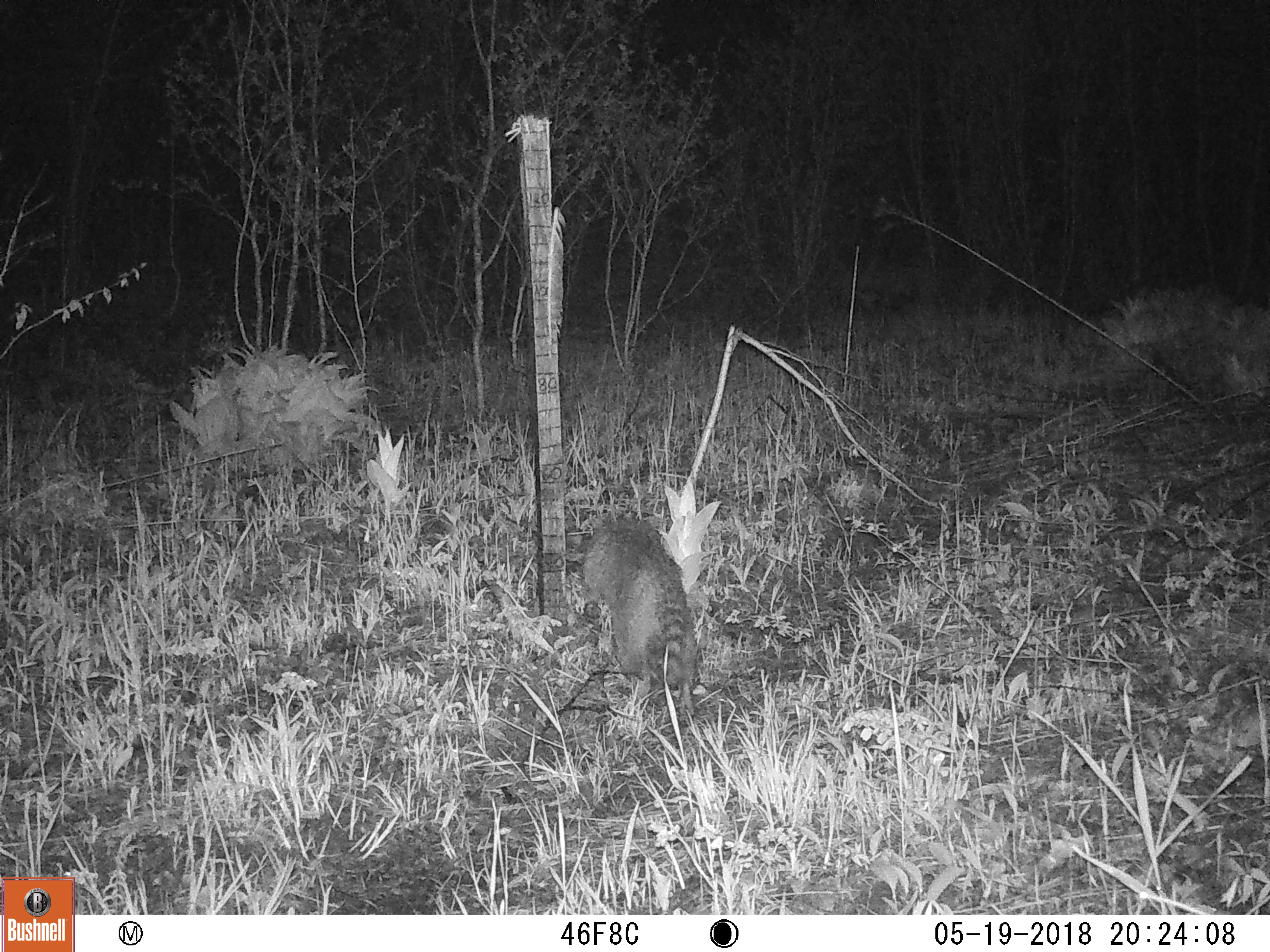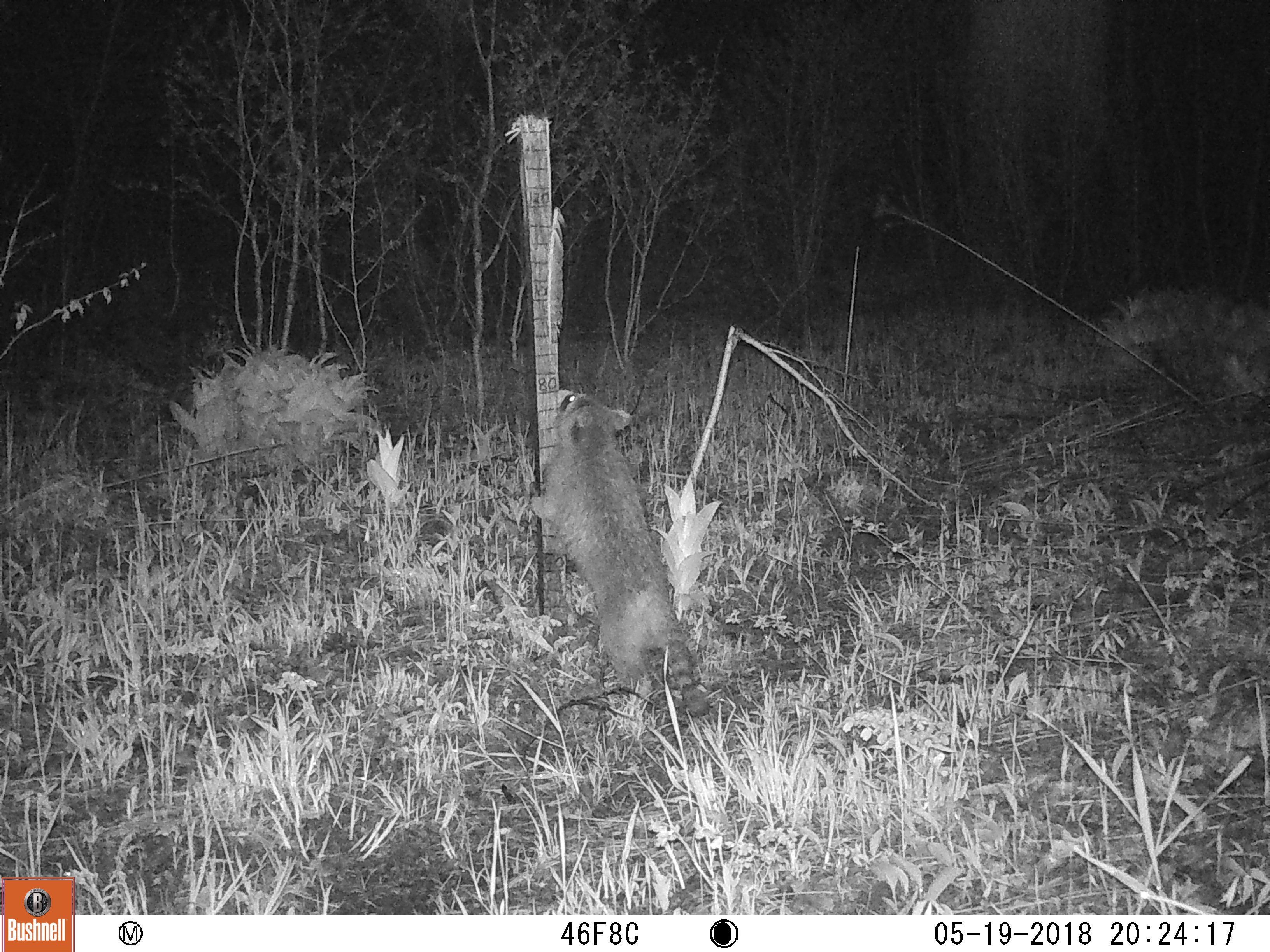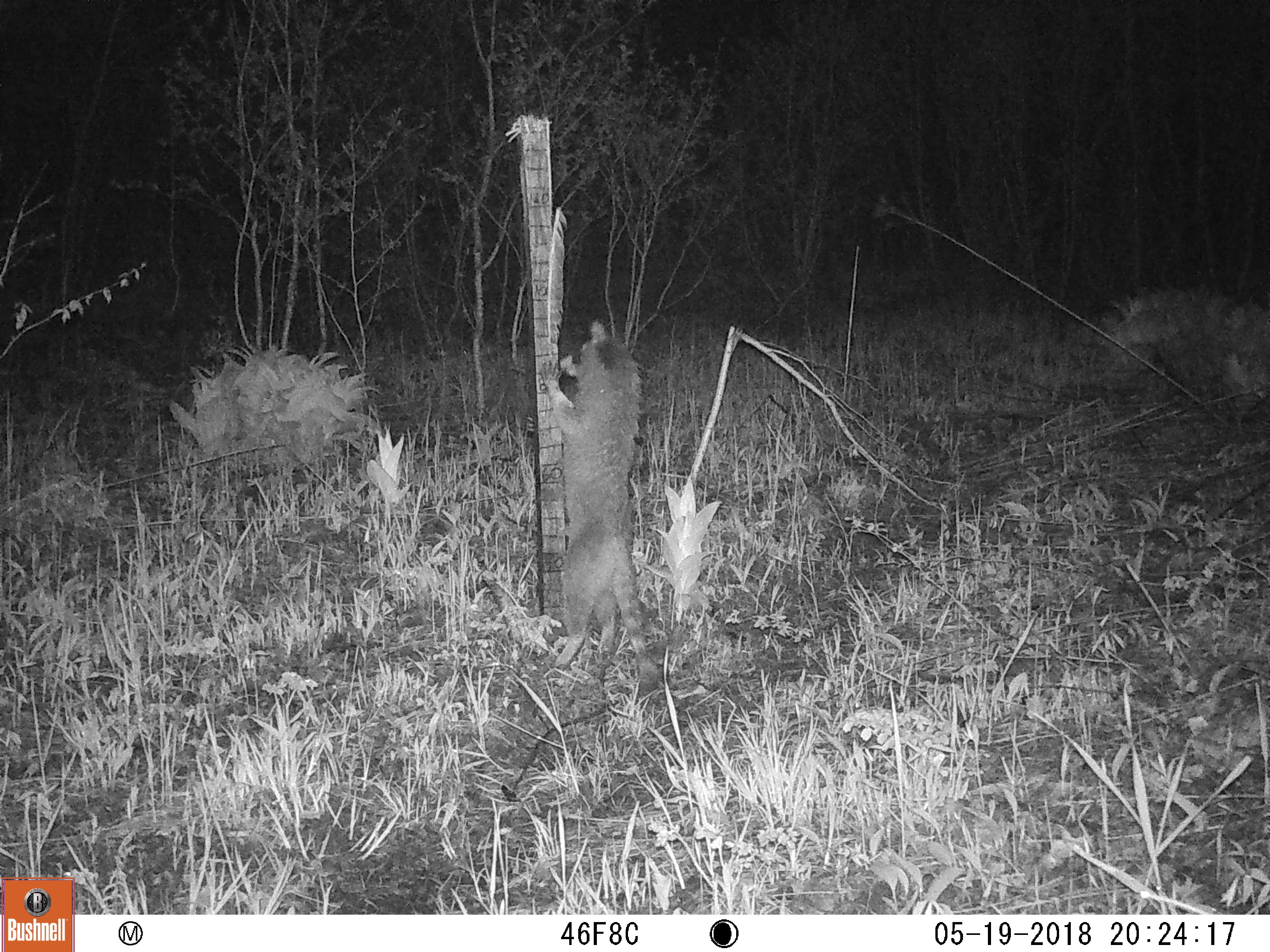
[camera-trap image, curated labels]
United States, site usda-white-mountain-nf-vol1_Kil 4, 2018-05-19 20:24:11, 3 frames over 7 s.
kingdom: Animalia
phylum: Chordata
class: Mammalia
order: Carnivora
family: Procyonidae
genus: Procyon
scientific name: Procyon lotor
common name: raccoon